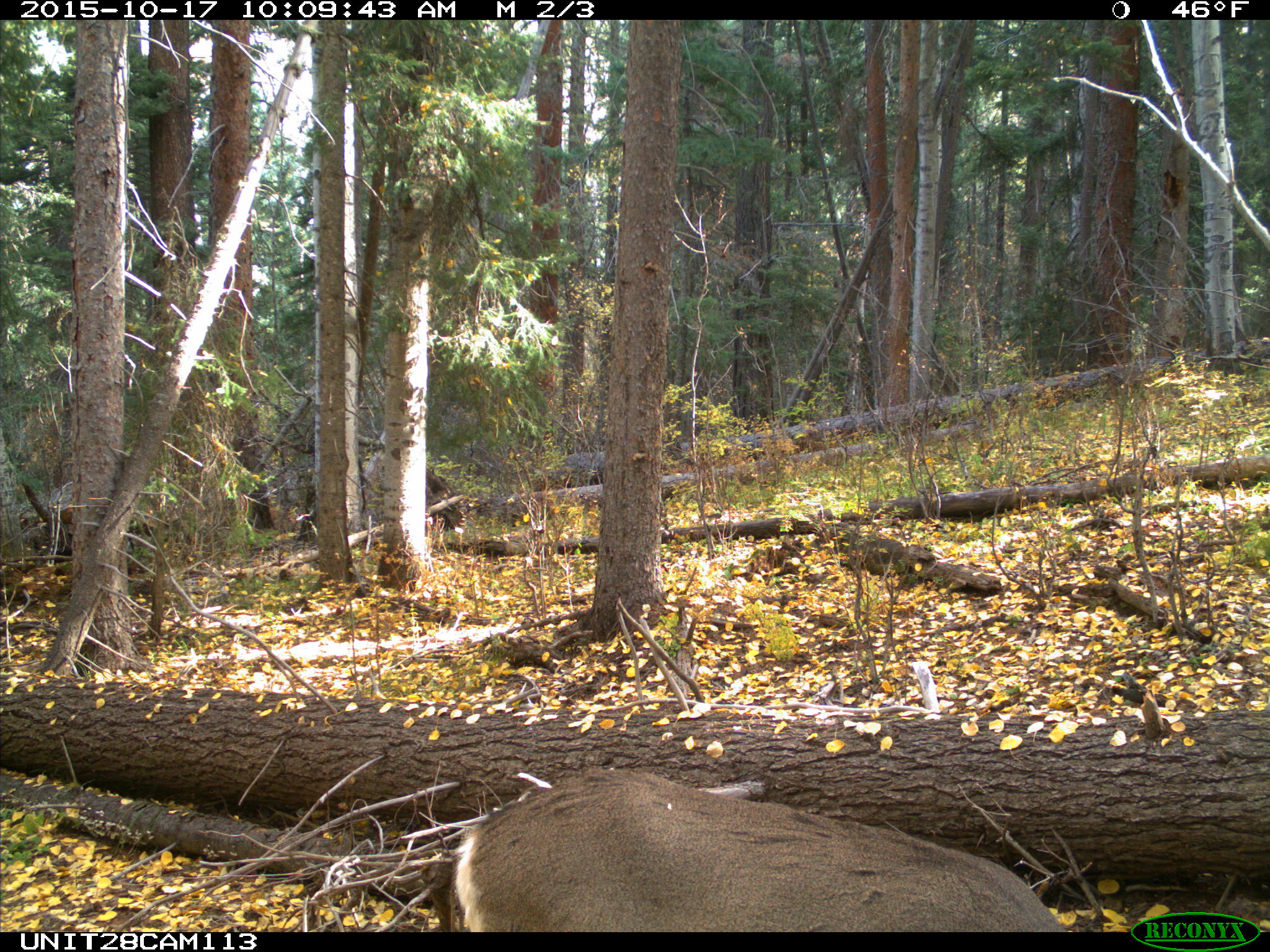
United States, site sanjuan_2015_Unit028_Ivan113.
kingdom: Animalia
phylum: Chordata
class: Mammalia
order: Artiodactyla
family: Cervidae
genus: Odocoileus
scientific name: Odocoileus hemionus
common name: mule deer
Odocoileus hemionus (mule deer).